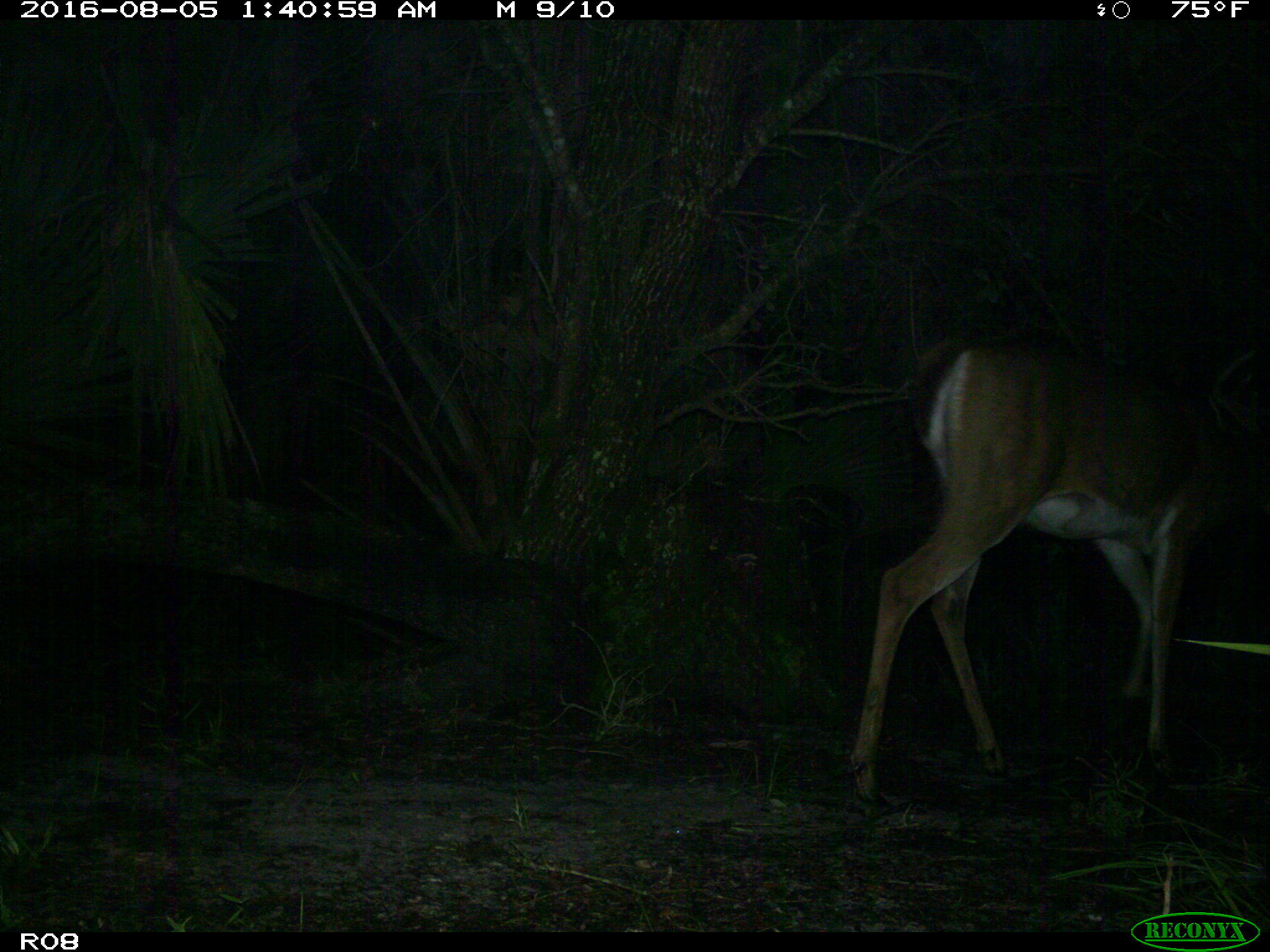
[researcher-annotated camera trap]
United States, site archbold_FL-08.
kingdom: Animalia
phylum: Chordata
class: Mammalia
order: Artiodactyla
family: Cervidae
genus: Odocoileus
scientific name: Odocoileus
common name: deer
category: unidentified deer